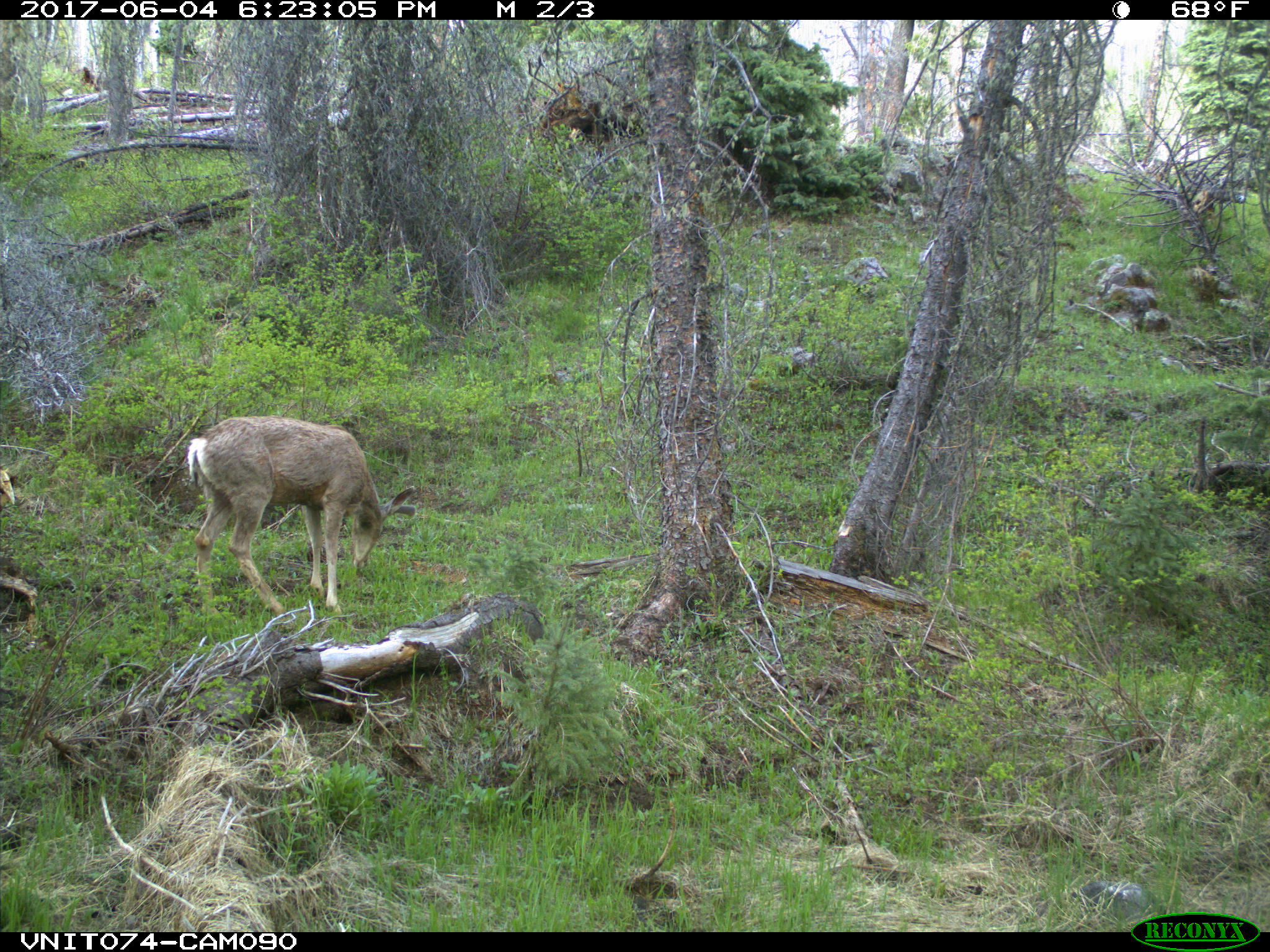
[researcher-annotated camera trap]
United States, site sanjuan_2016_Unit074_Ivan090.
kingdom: Animalia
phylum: Chordata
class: Mammalia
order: Artiodactyla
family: Cervidae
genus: Odocoileus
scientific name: Odocoileus hemionus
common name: mule deer